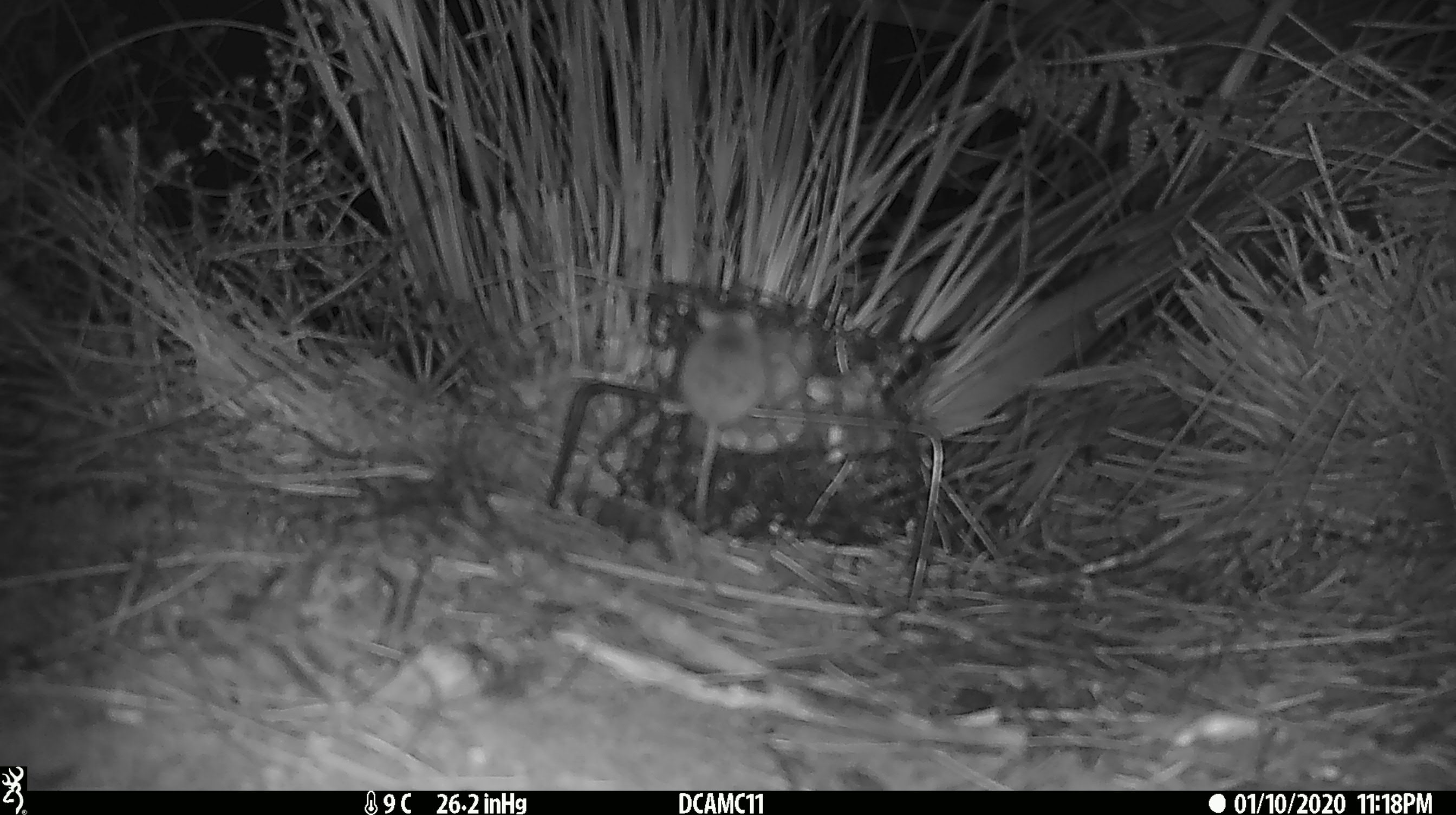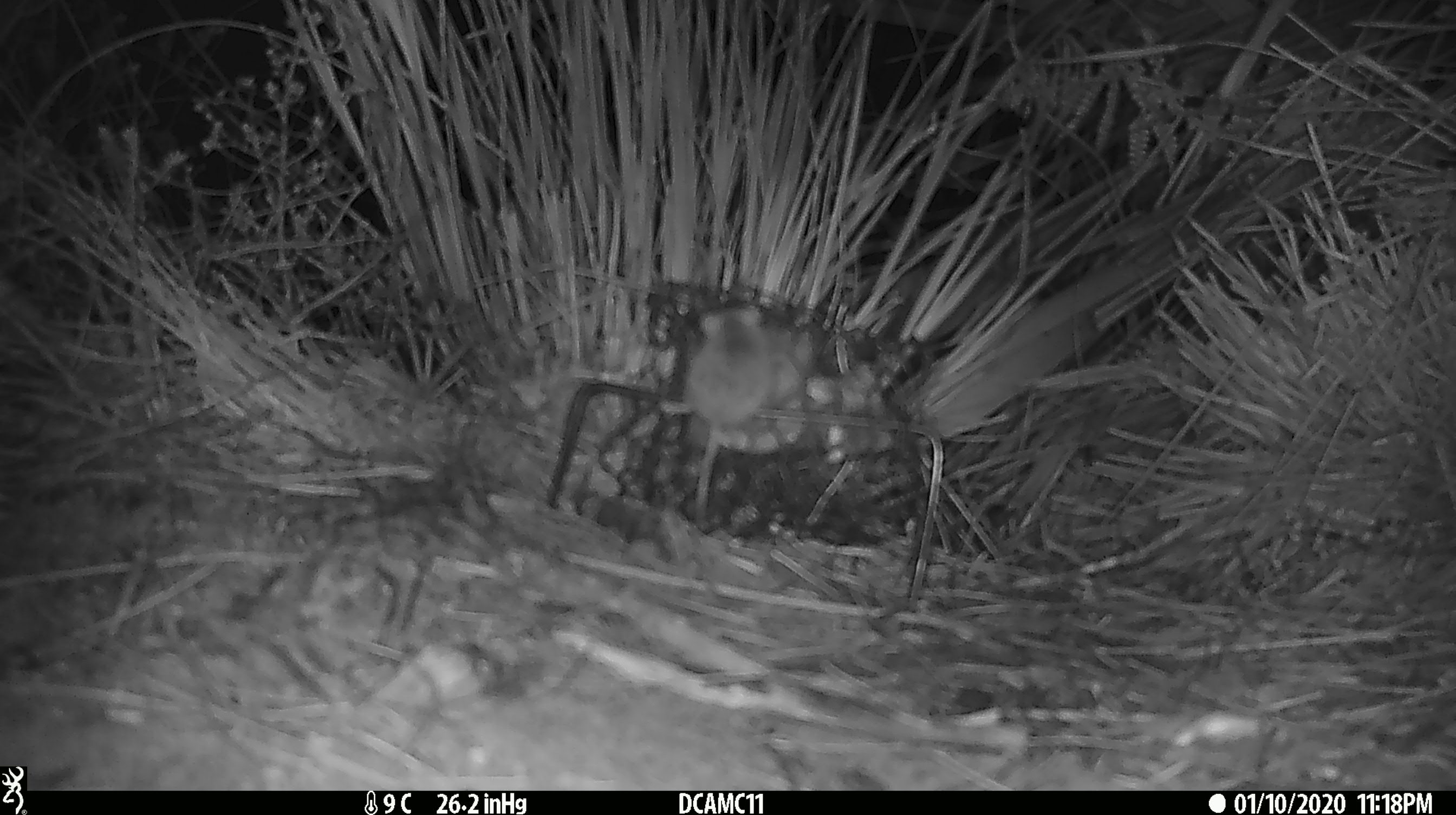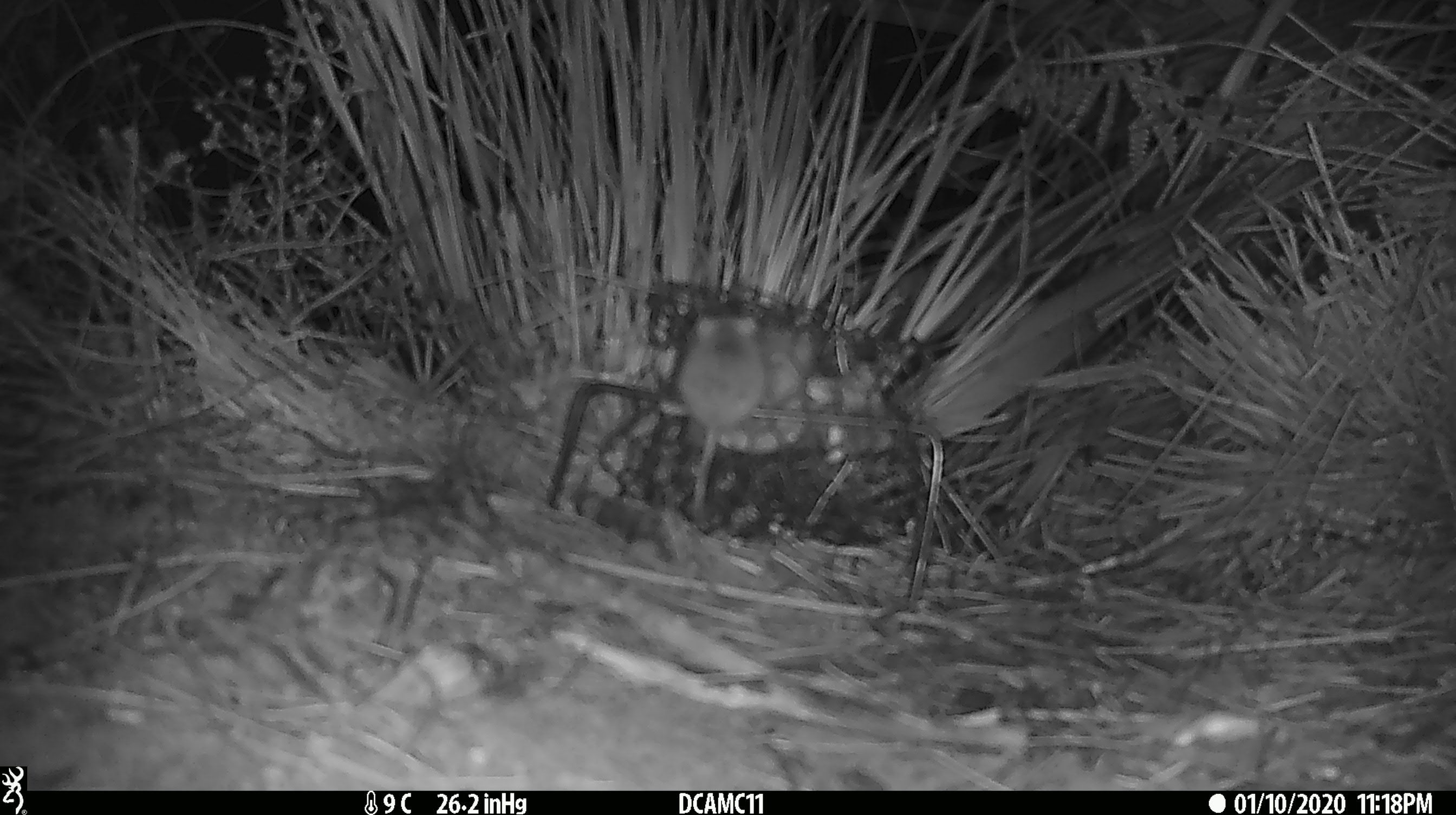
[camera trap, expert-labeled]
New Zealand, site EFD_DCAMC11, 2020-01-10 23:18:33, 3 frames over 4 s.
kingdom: Animalia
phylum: Chordata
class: Mammalia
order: Rodentia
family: Muridae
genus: Mus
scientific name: Mus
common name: mouse